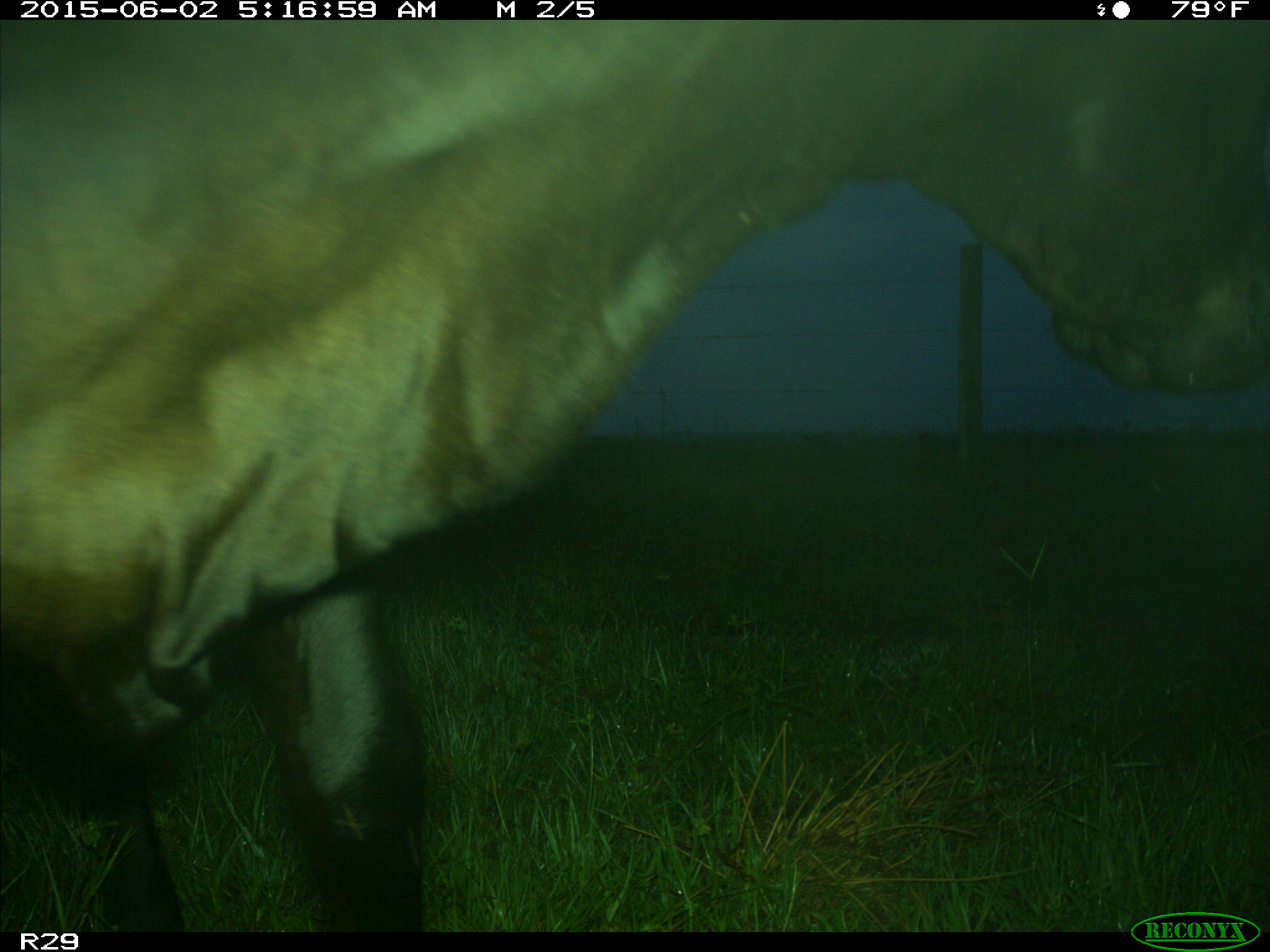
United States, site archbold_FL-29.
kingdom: Animalia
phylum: Chordata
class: Mammalia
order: Artiodactyla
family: Bovidae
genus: Bos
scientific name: Bos taurus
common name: domestic cow